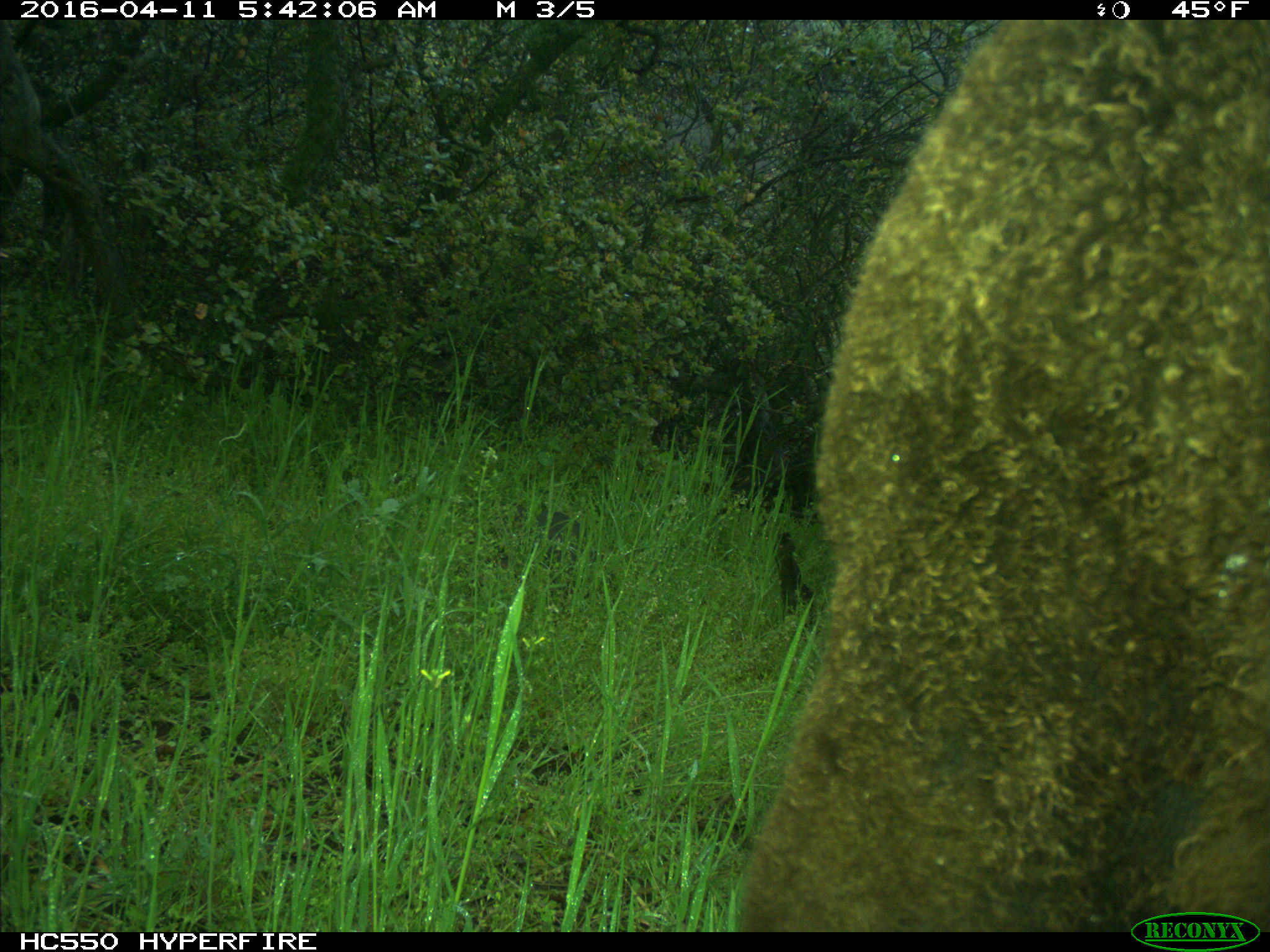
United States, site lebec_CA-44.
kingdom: Animalia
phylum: Chordata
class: Mammalia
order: Artiodactyla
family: Bovidae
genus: Bos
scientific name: Bos taurus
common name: domestic cow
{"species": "Bos taurus (domestic cow)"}